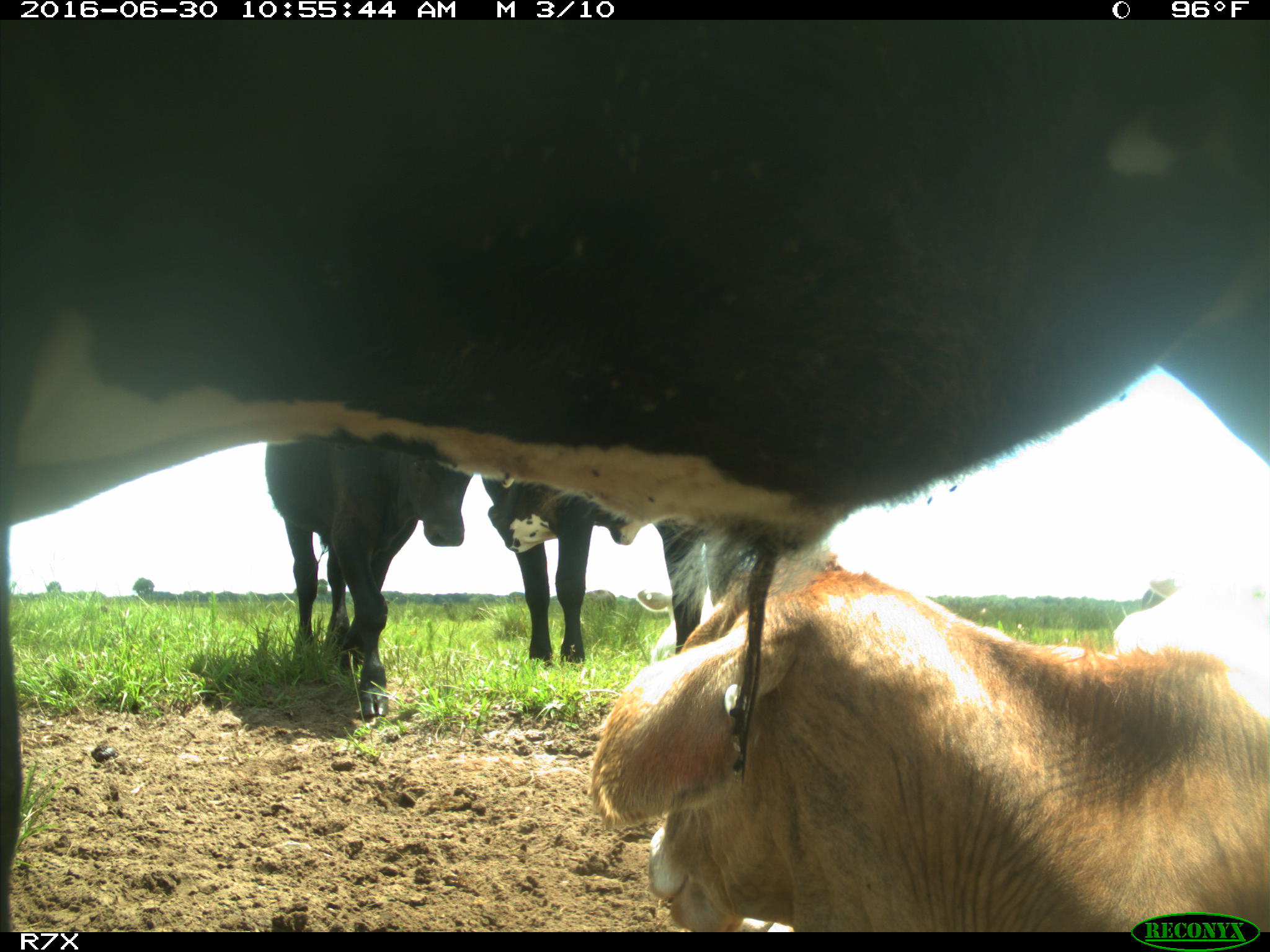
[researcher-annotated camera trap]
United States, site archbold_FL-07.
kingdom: Animalia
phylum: Chordata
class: Mammalia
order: Artiodactyla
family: Bovidae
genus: Bos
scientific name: Bos taurus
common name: domestic cow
Bos taurus (domestic cow).